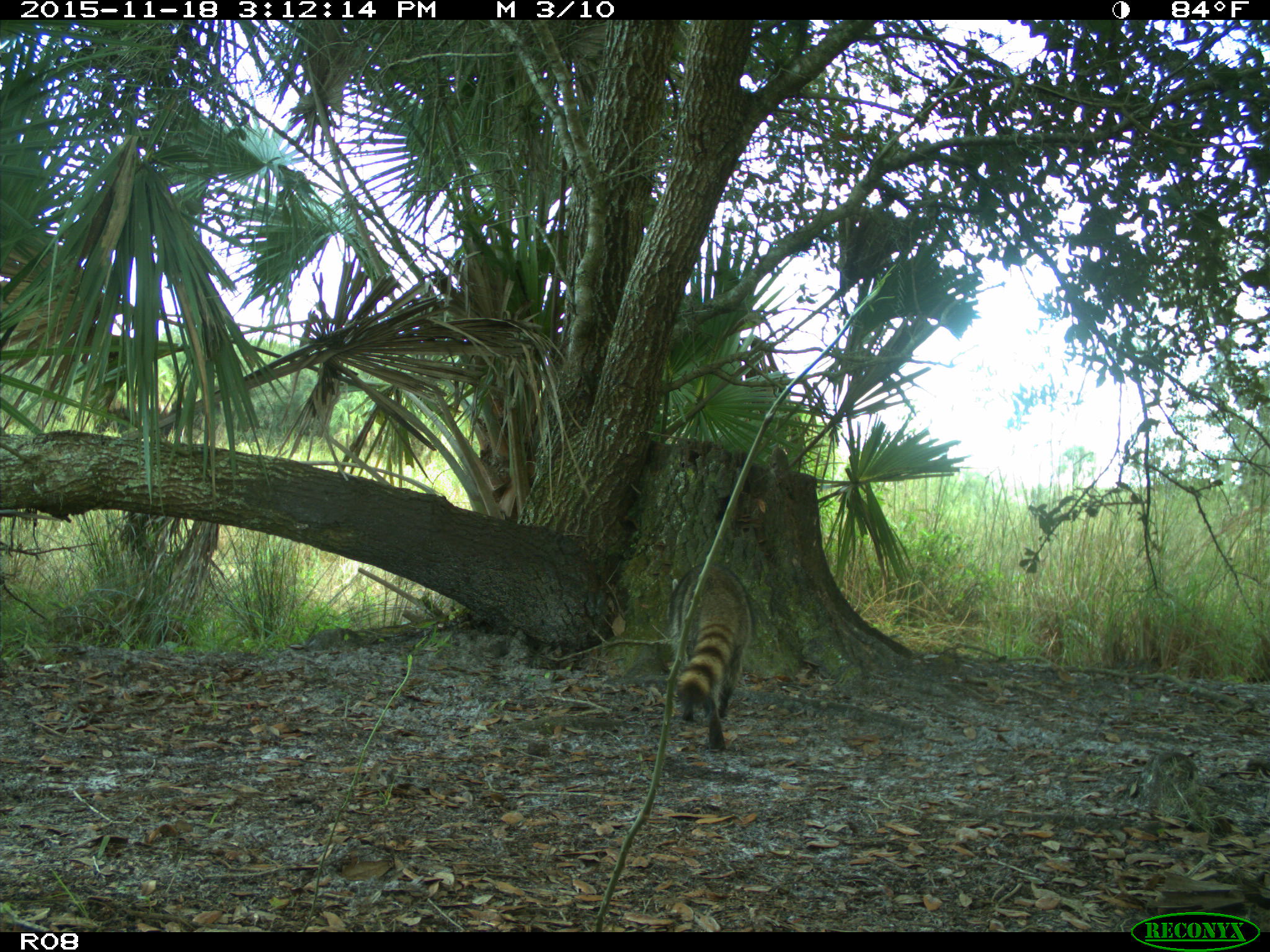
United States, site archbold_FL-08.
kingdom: Animalia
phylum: Chordata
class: Mammalia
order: Carnivora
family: Procyonidae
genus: Procyon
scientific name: Procyon lotor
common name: common raccoon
Procyon lotor (common raccoon).